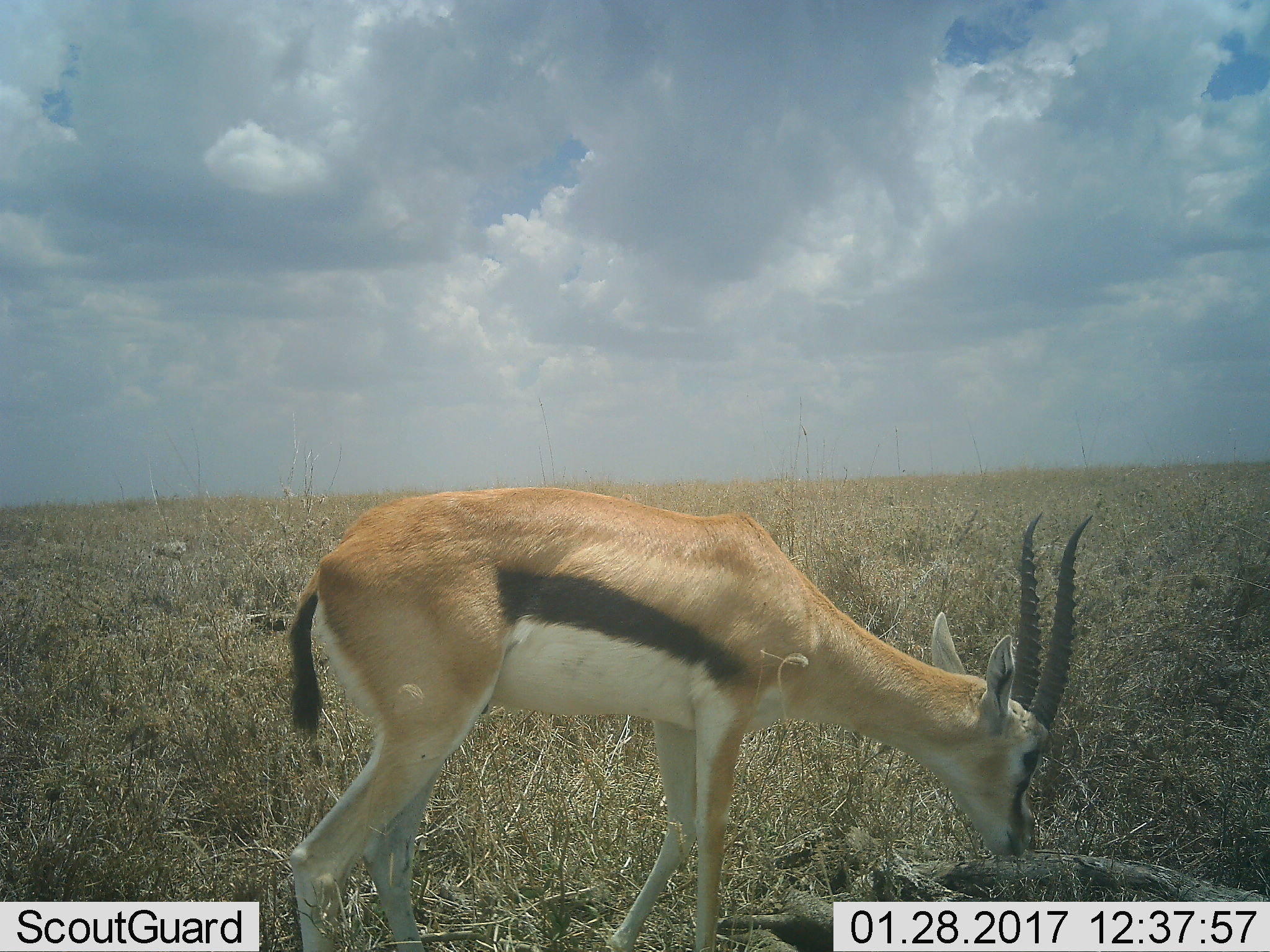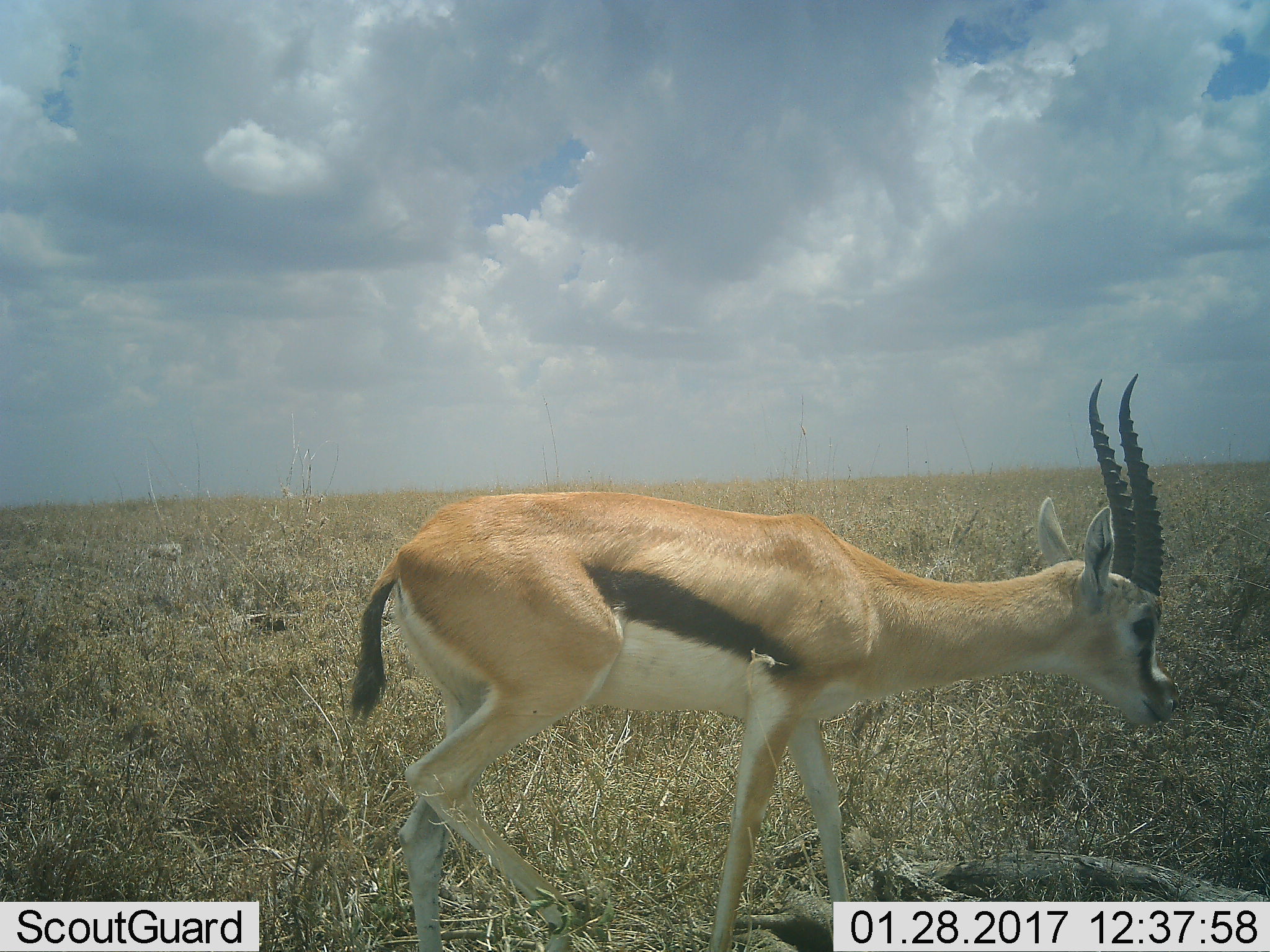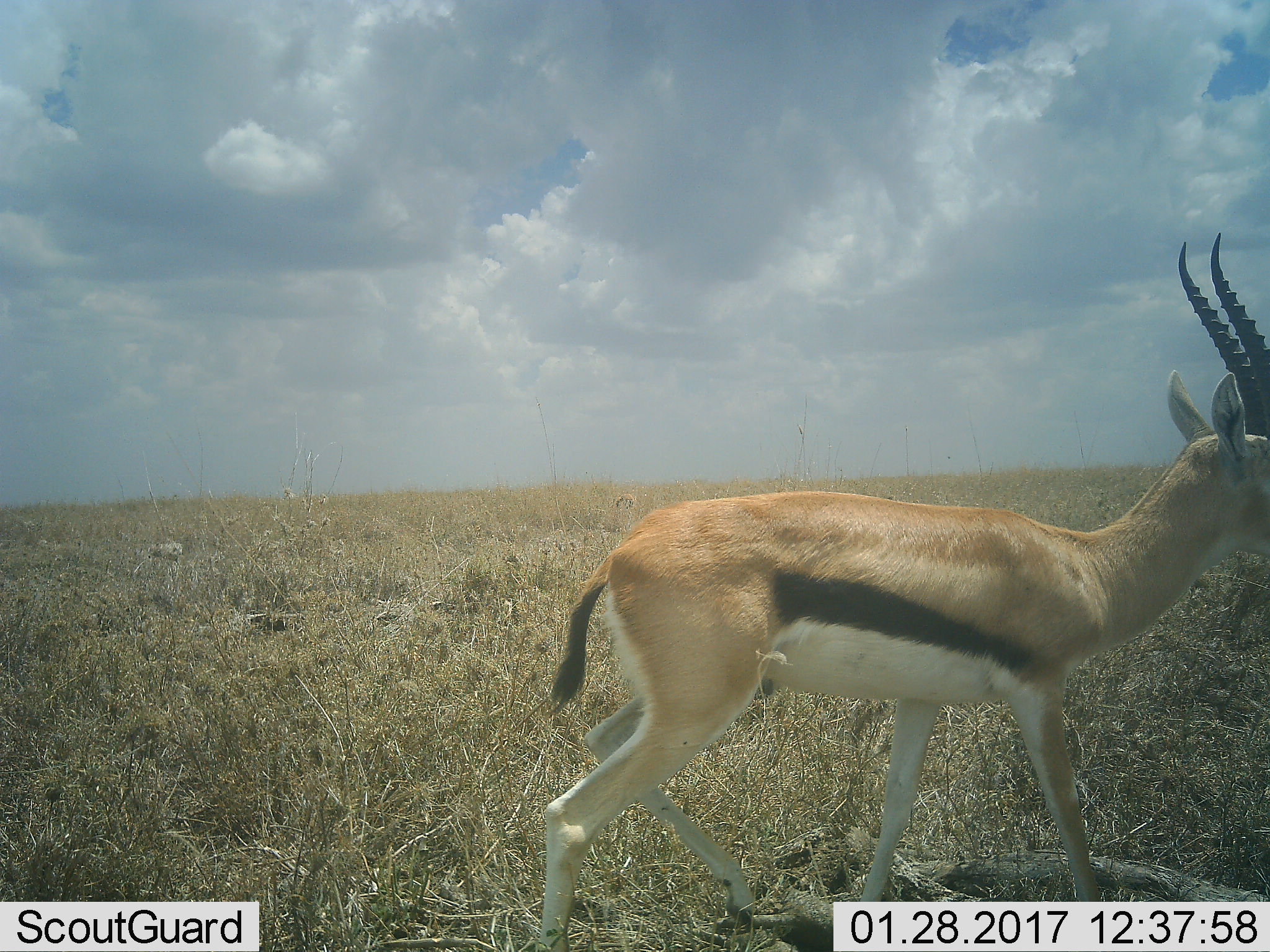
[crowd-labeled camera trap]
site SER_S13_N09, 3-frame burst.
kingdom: Animalia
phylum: Chordata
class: Mammalia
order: Artiodactyla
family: Bovidae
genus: Eudorcas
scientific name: Eudorcas thomsonii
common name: thomson's gazelle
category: gazellethomsons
Gazellethomsons (thomson's gazelle) (Eudorcas thomsonii), count 1. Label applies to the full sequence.